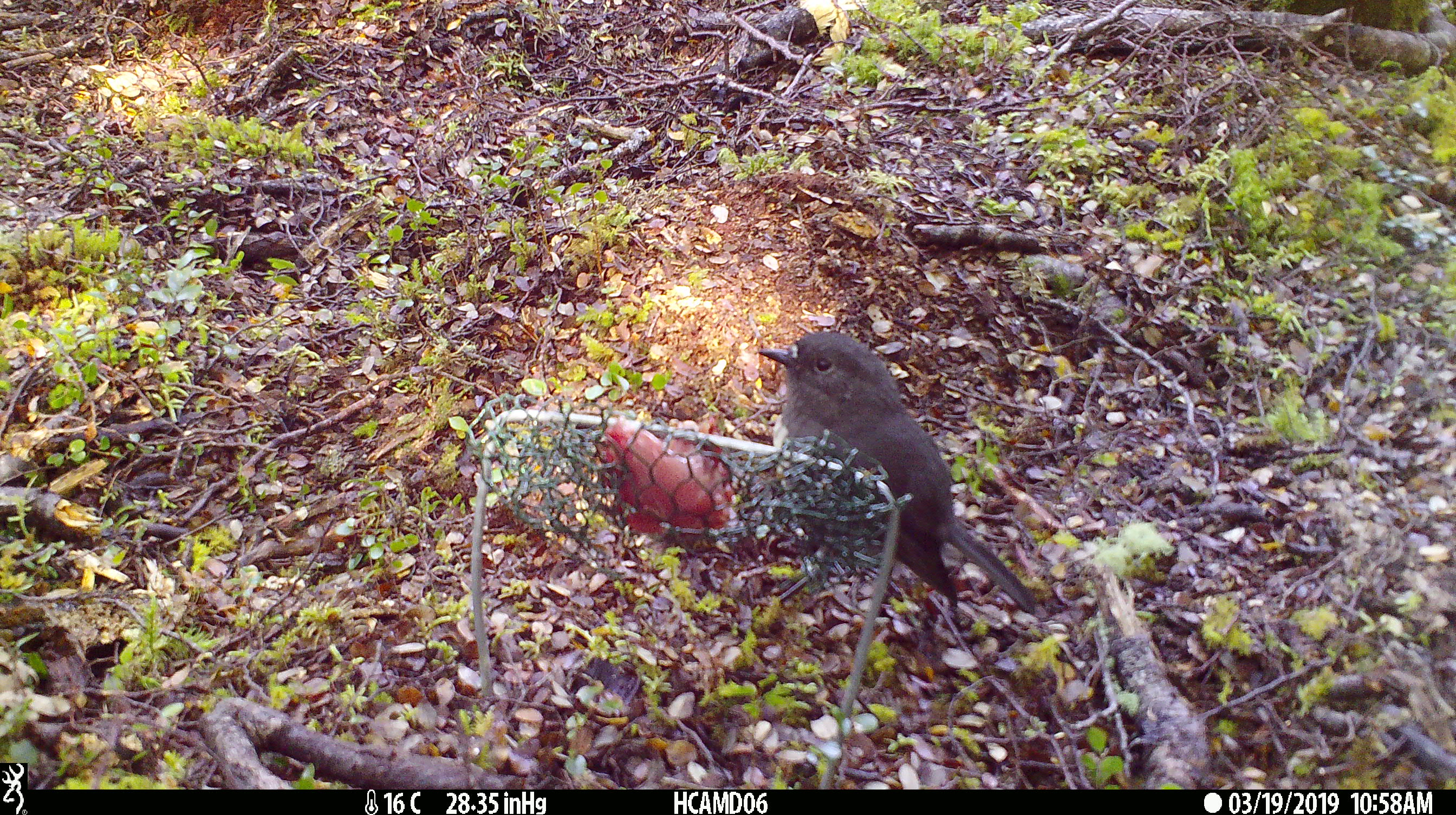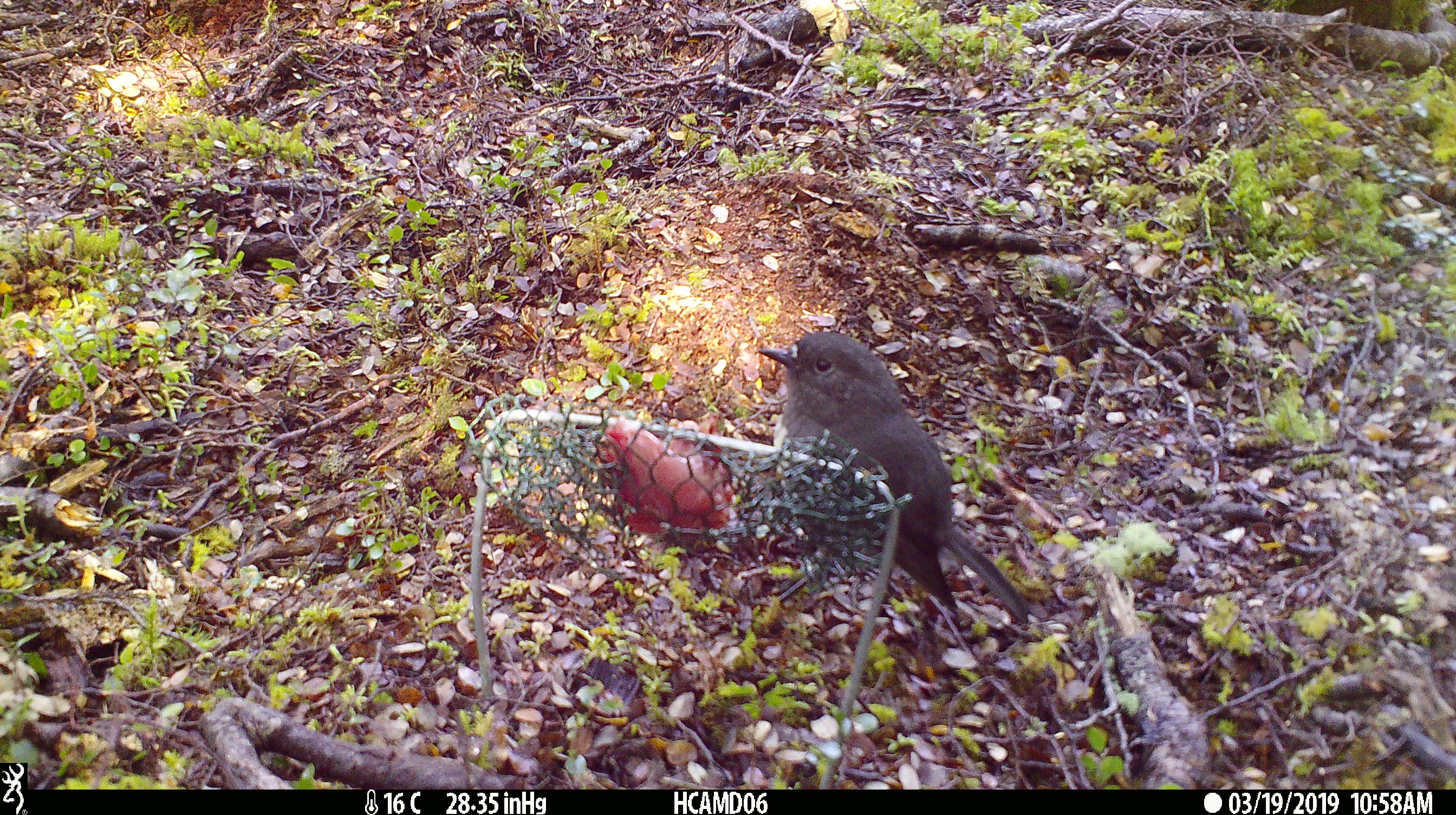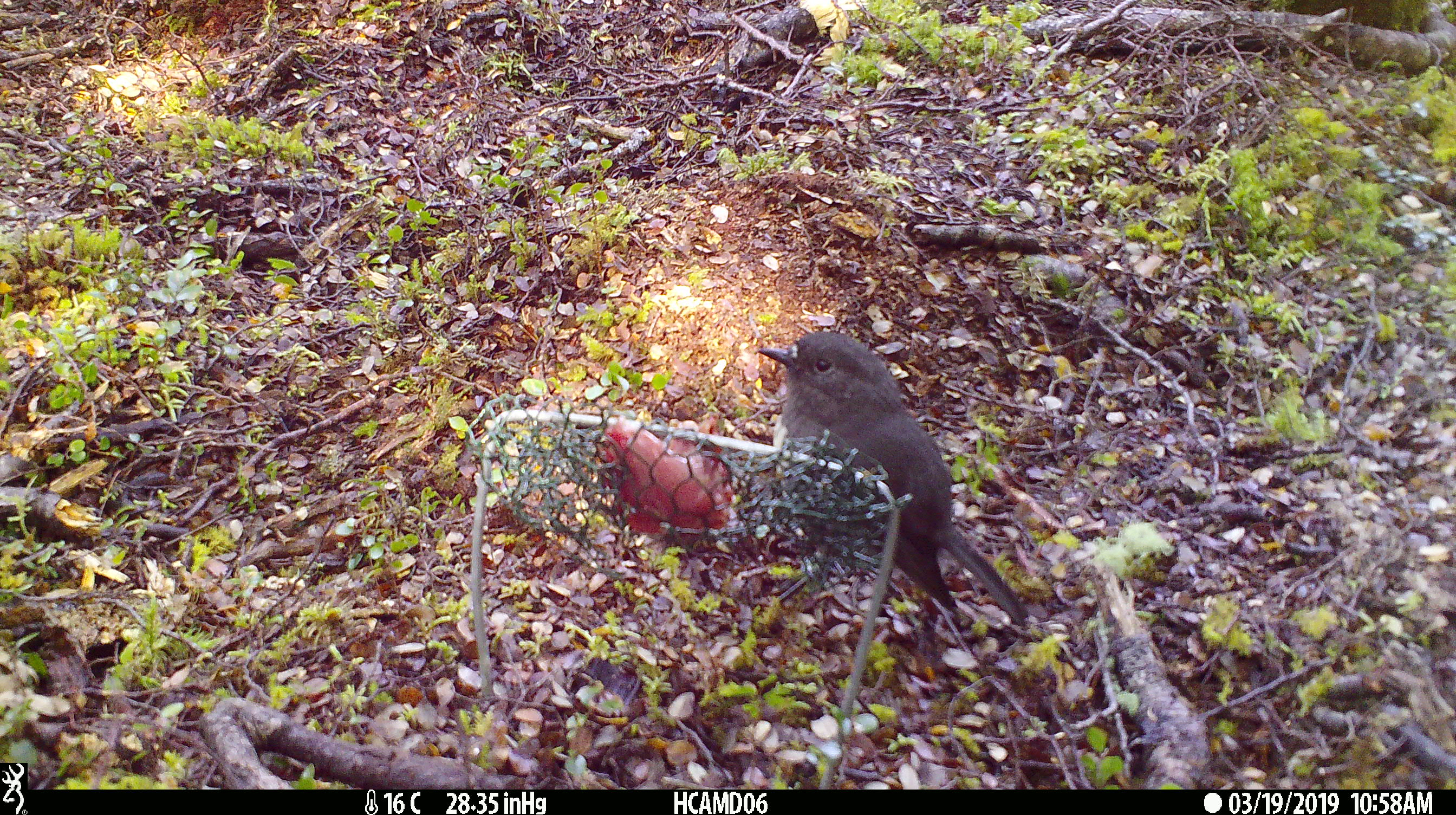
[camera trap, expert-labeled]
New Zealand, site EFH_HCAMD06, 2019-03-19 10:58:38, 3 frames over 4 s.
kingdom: Animalia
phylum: Chordata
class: Aves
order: Passeriformes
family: Petroicidae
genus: Petroica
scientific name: Petroica australis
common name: new zealand robin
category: robin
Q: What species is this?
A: Robin (new zealand robin) (Petroica australis).